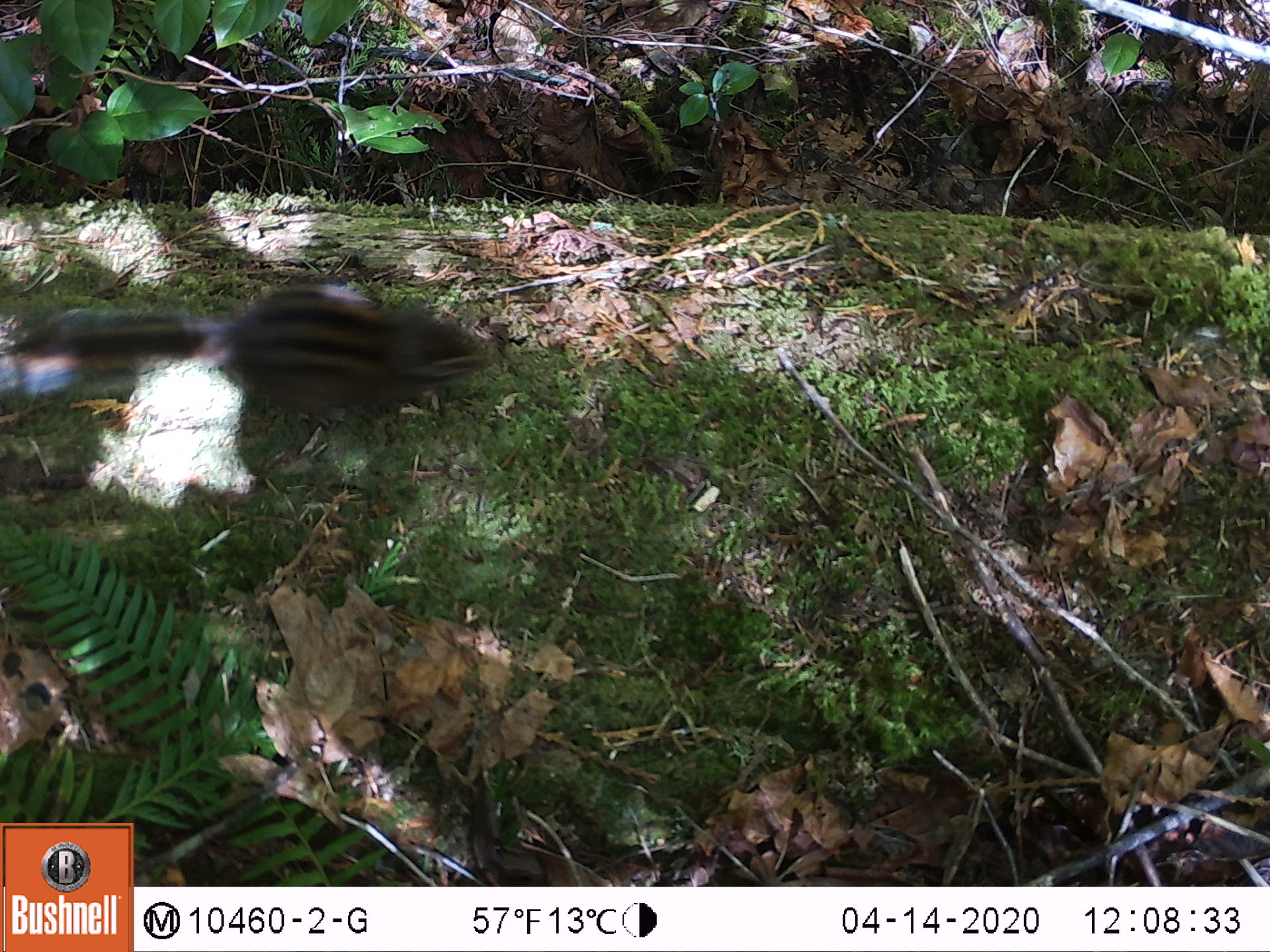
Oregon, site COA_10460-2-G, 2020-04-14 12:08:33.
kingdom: Animalia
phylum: Chordata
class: Mammalia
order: Rodentia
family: Sciuridae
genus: Neotamias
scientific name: Neotamias townsendii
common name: townsend's chipmunk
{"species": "townsend's chipmunk (Neotamias townsendii)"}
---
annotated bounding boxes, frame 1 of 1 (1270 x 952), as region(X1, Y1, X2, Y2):
townsend's chipmunk: region(0, 276, 512, 430)